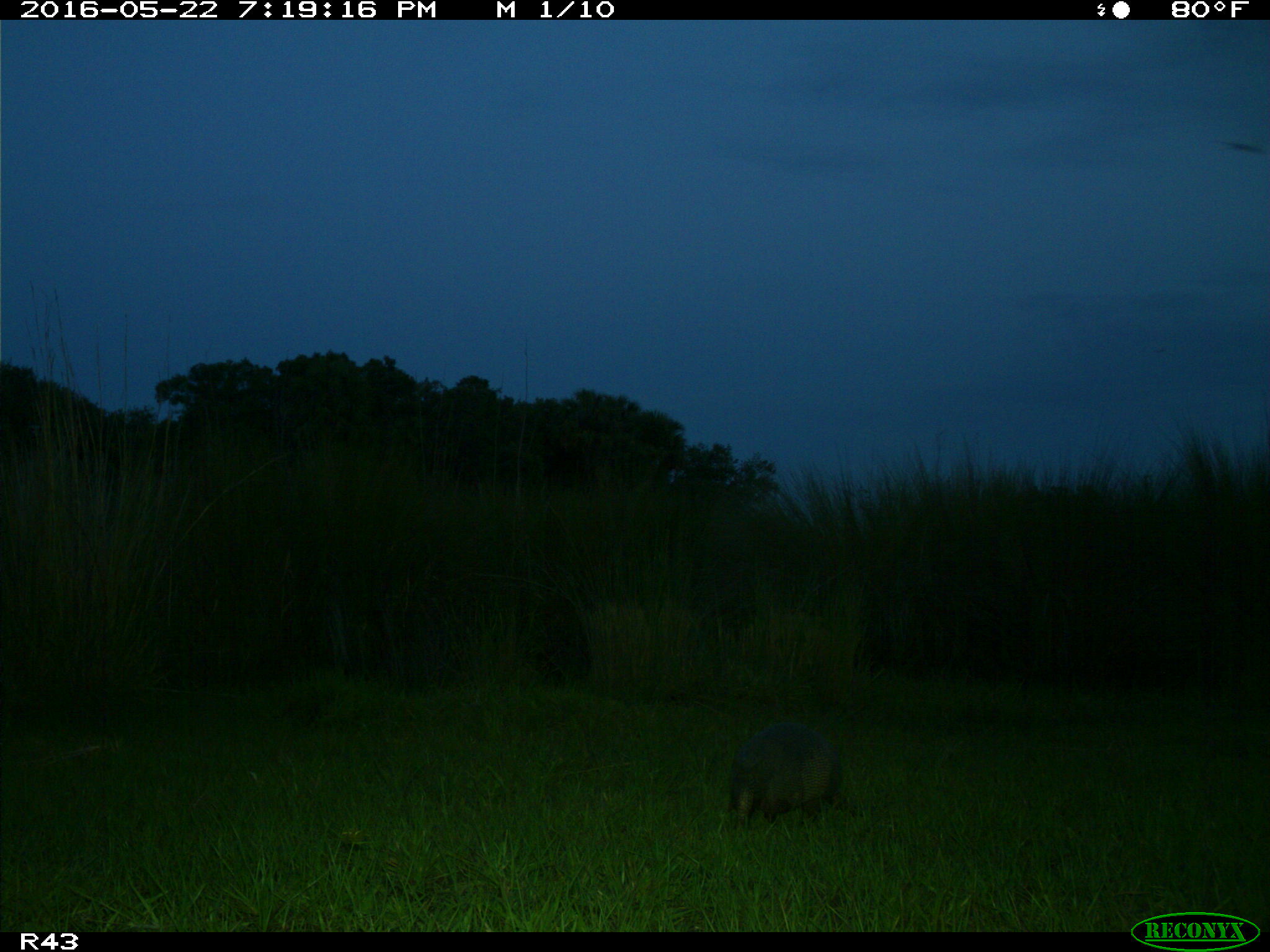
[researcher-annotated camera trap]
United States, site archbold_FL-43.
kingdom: Animalia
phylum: Chordata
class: Mammalia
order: Cingulata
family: Dasypodidae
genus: Dasypus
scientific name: Dasypus novemcinctus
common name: nine-banded armadillo